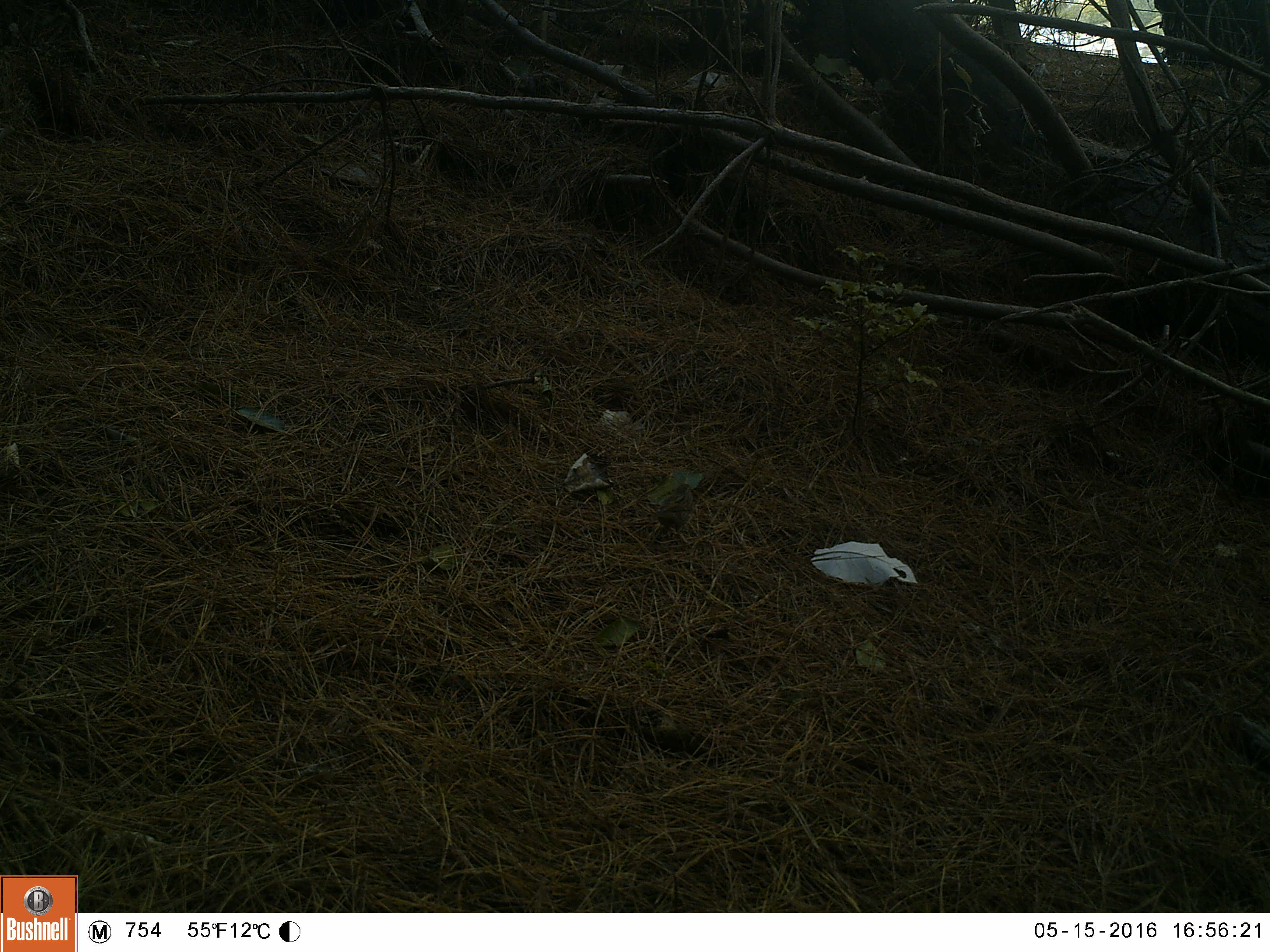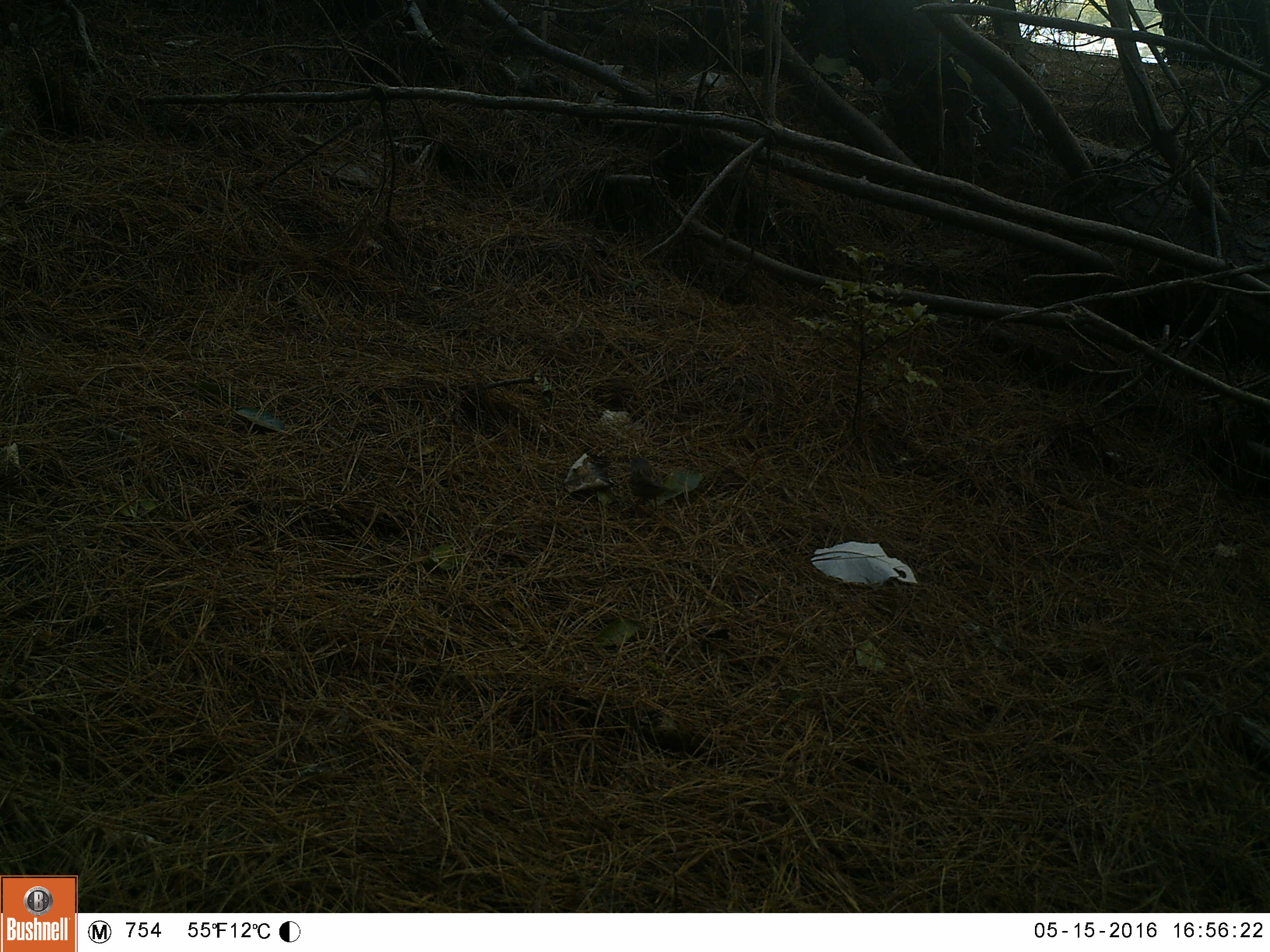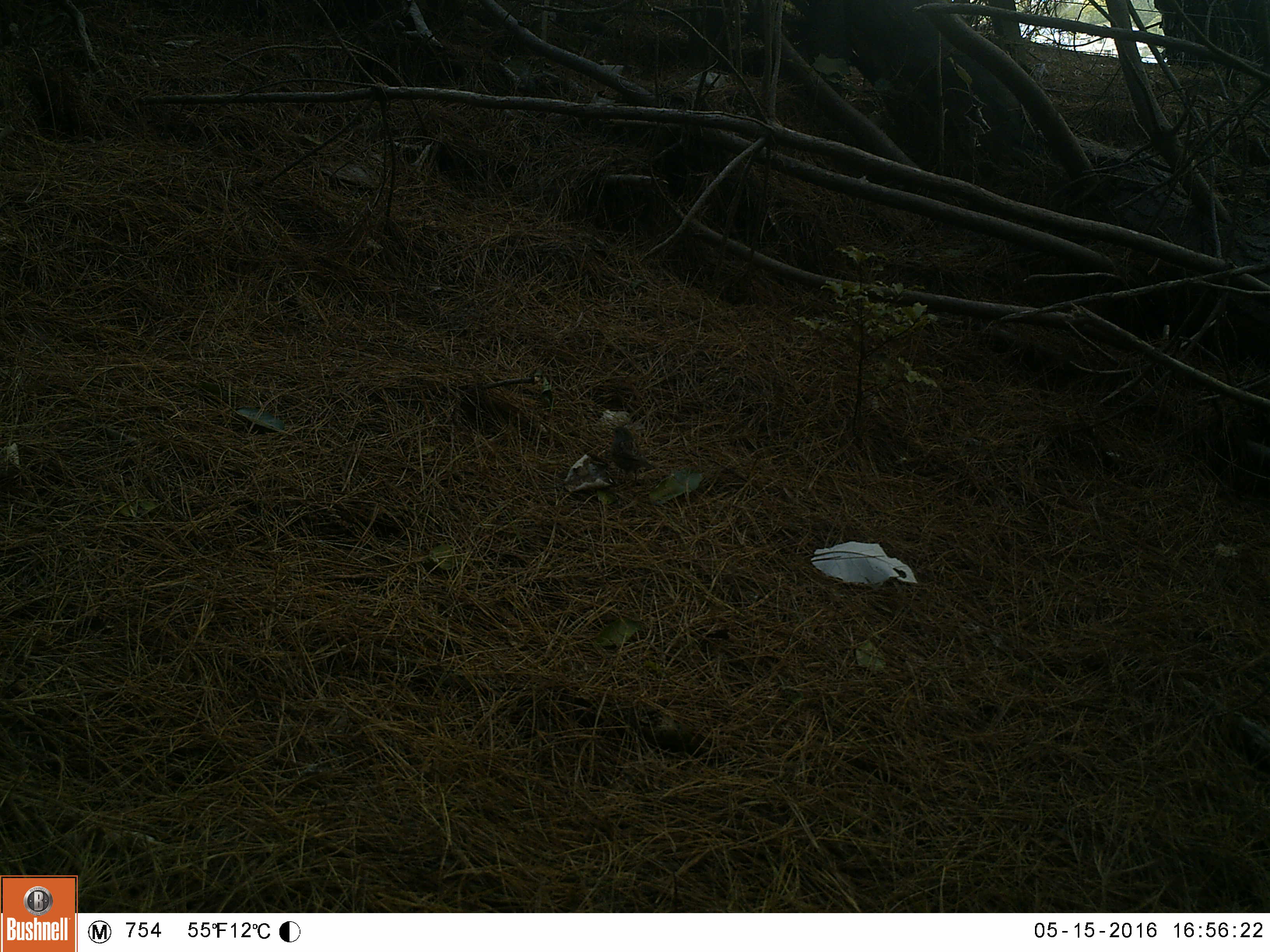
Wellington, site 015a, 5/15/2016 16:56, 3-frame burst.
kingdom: Animalia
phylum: Chordata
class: Aves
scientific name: Aves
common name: bird